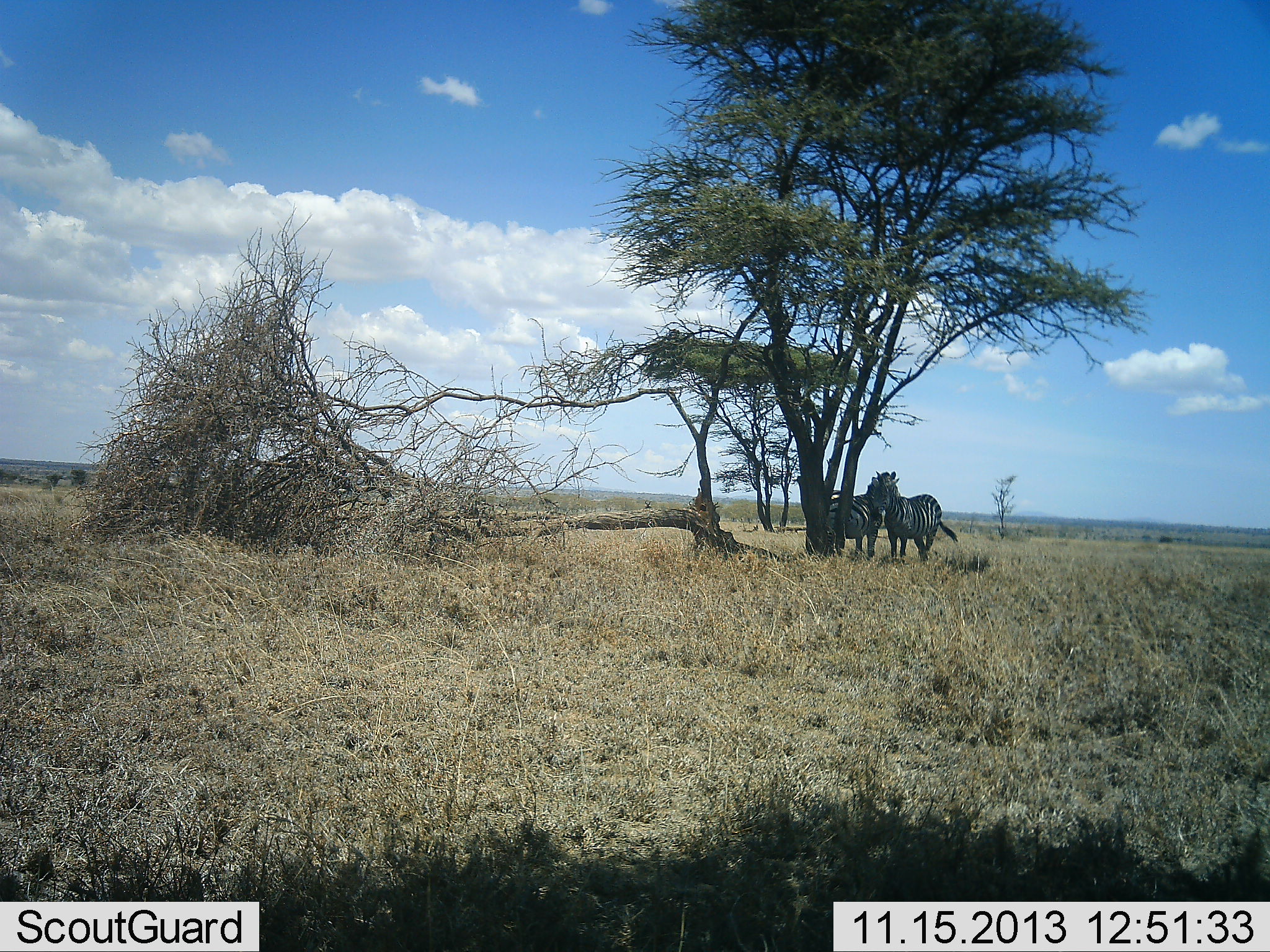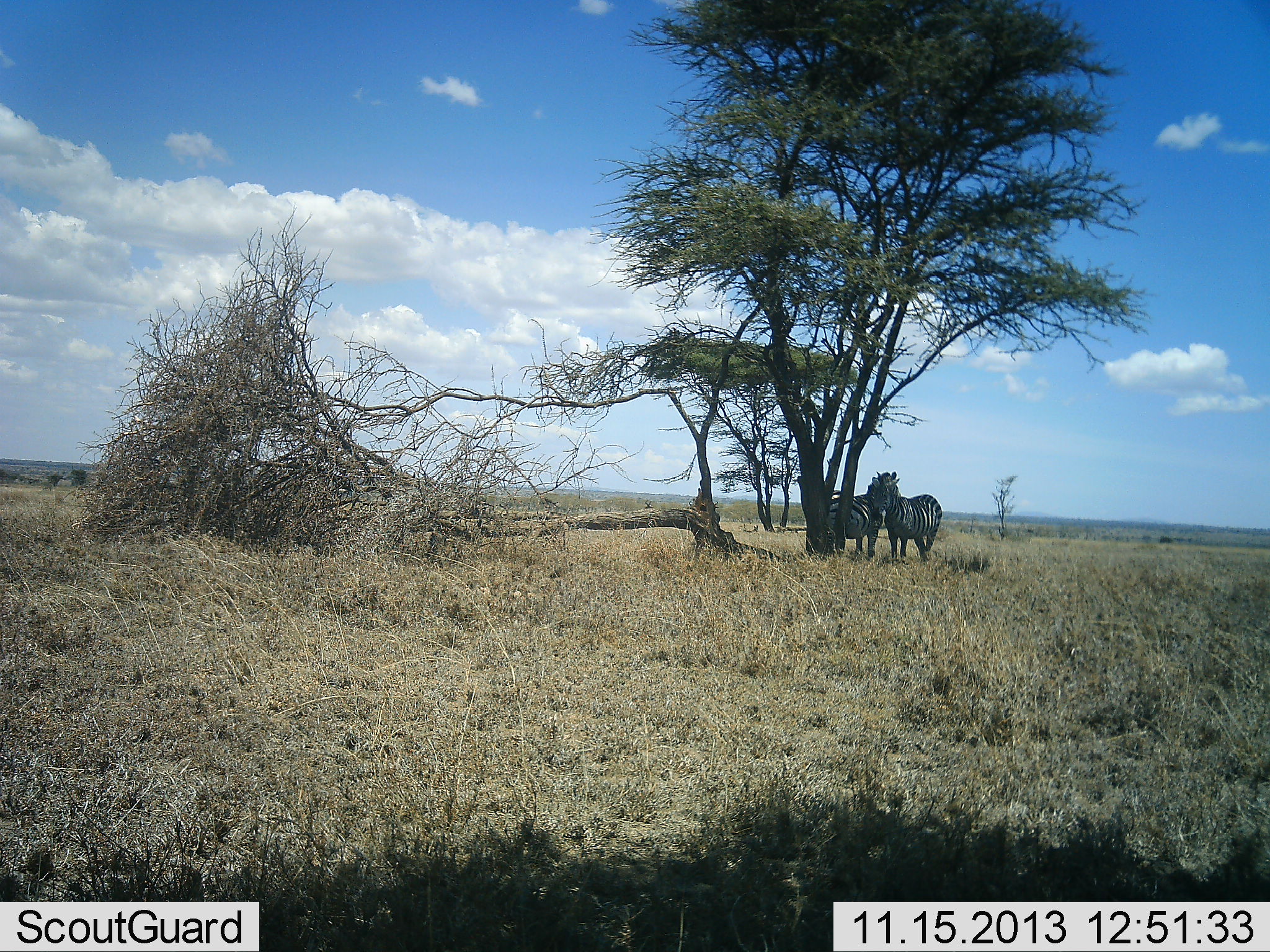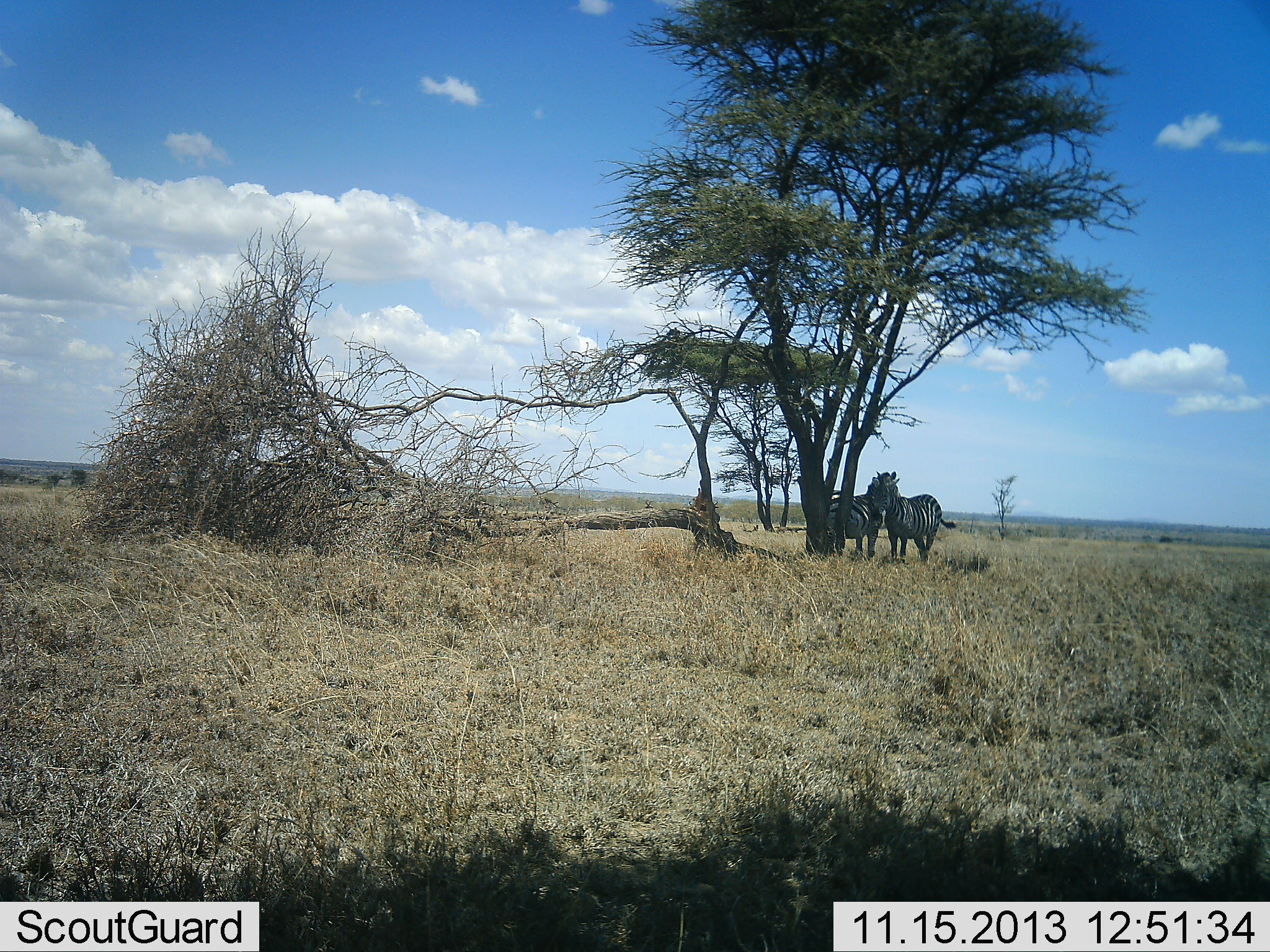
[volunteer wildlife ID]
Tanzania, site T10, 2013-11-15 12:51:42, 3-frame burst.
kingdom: Animalia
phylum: Chordata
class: Mammalia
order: Perissodactyla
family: Equidae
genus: Equus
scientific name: Equus quagga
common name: plains zebra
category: zebra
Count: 2.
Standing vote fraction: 84%.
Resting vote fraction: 16%.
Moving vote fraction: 0%.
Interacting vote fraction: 11%.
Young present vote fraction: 0%.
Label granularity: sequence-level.